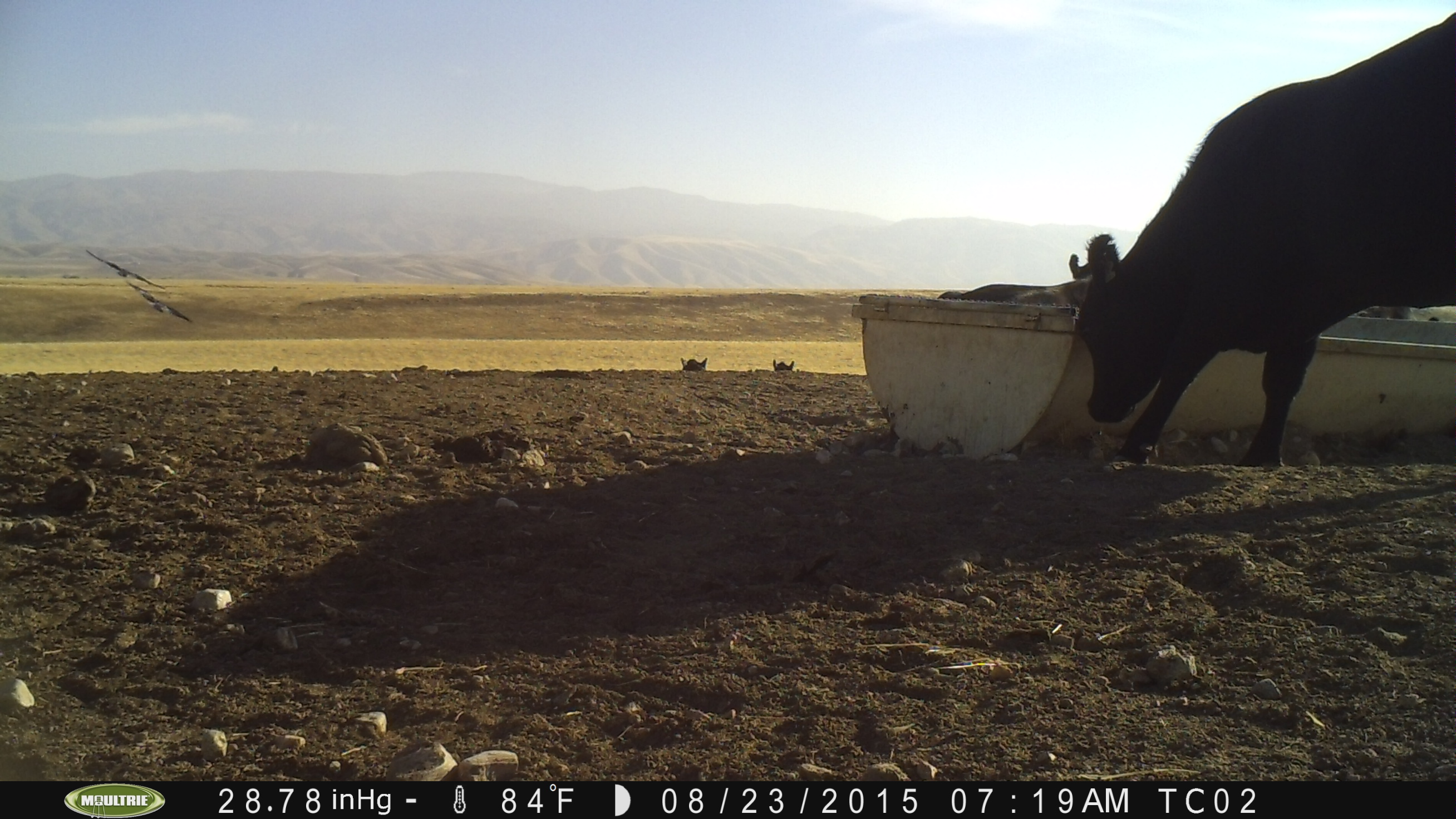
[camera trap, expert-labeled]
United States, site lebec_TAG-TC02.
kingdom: Animalia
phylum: Chordata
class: Mammalia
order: Artiodactyla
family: Bovidae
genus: Bos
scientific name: Bos taurus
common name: domestic cow